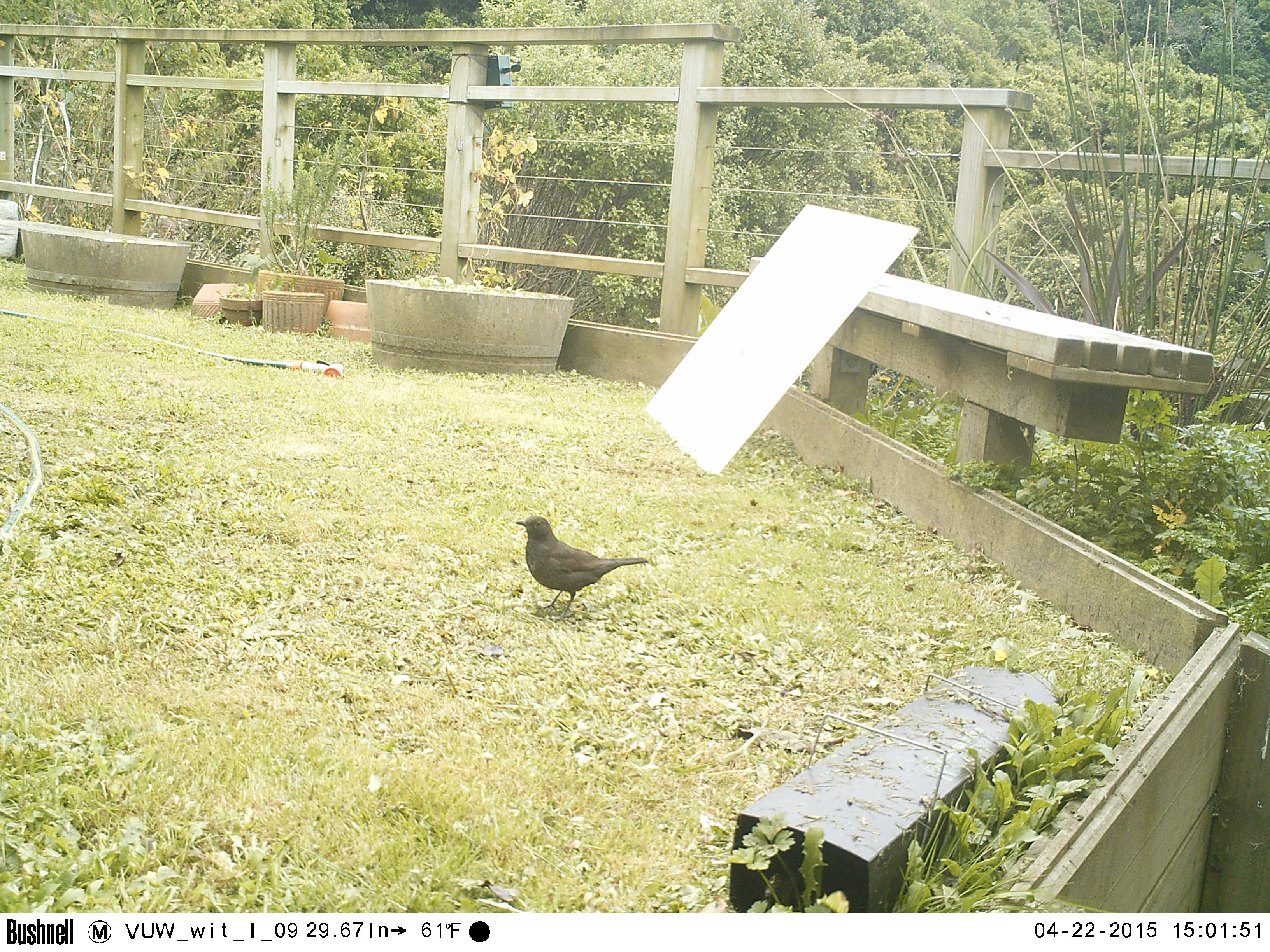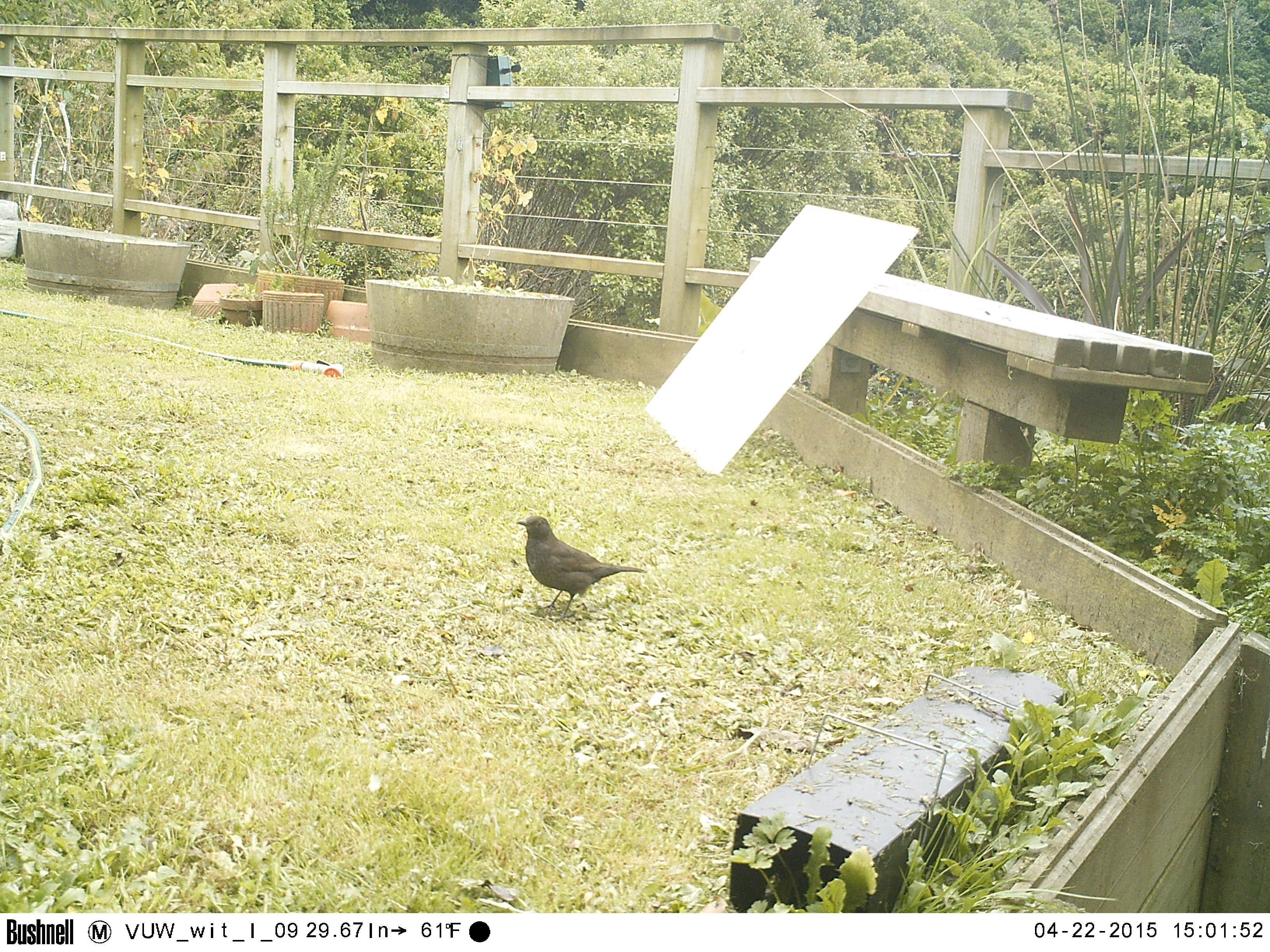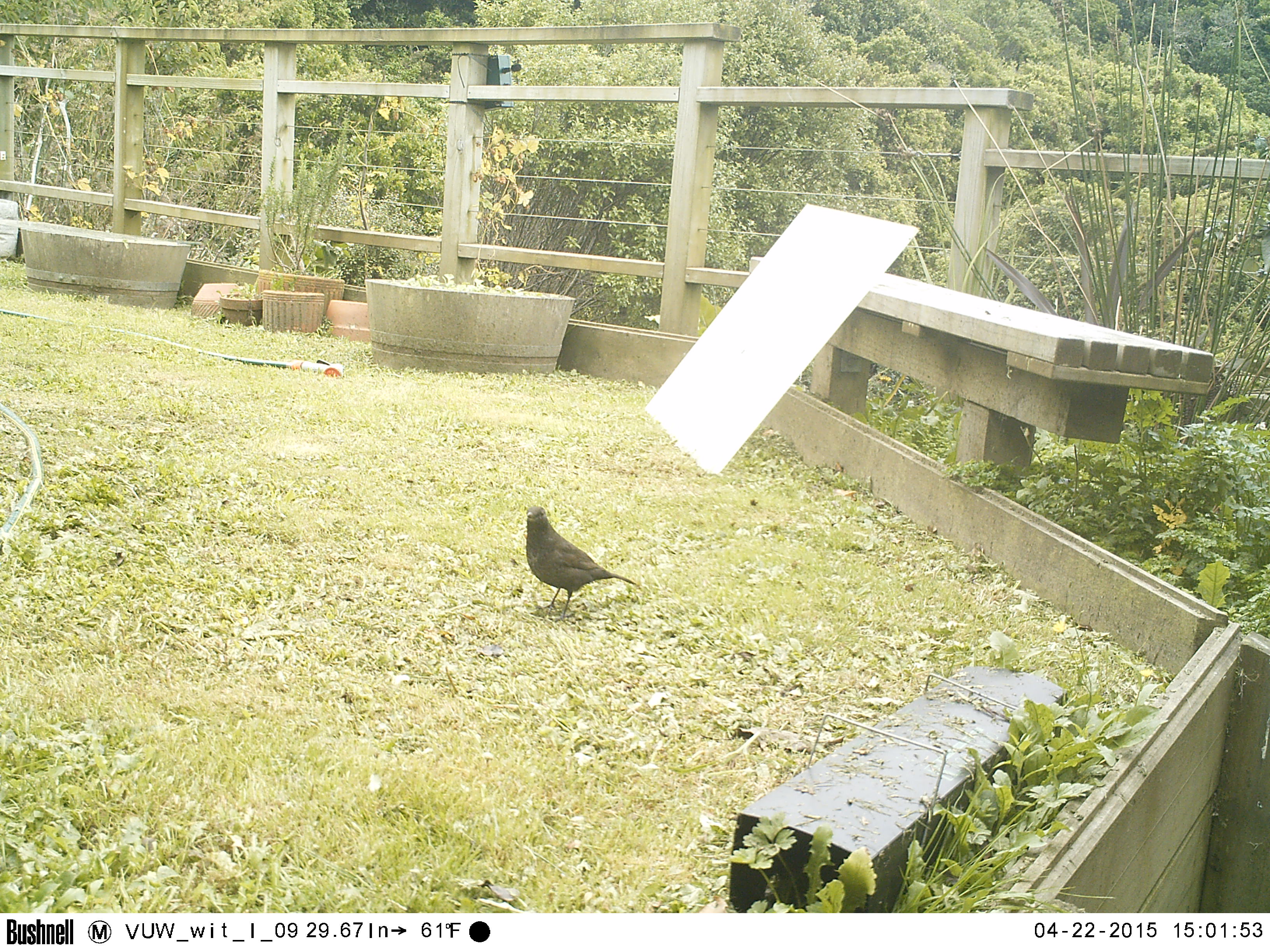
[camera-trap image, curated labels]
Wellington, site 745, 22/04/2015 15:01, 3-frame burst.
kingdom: Animalia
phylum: Chordata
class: Aves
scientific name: Aves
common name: bird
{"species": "bird (Aves)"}